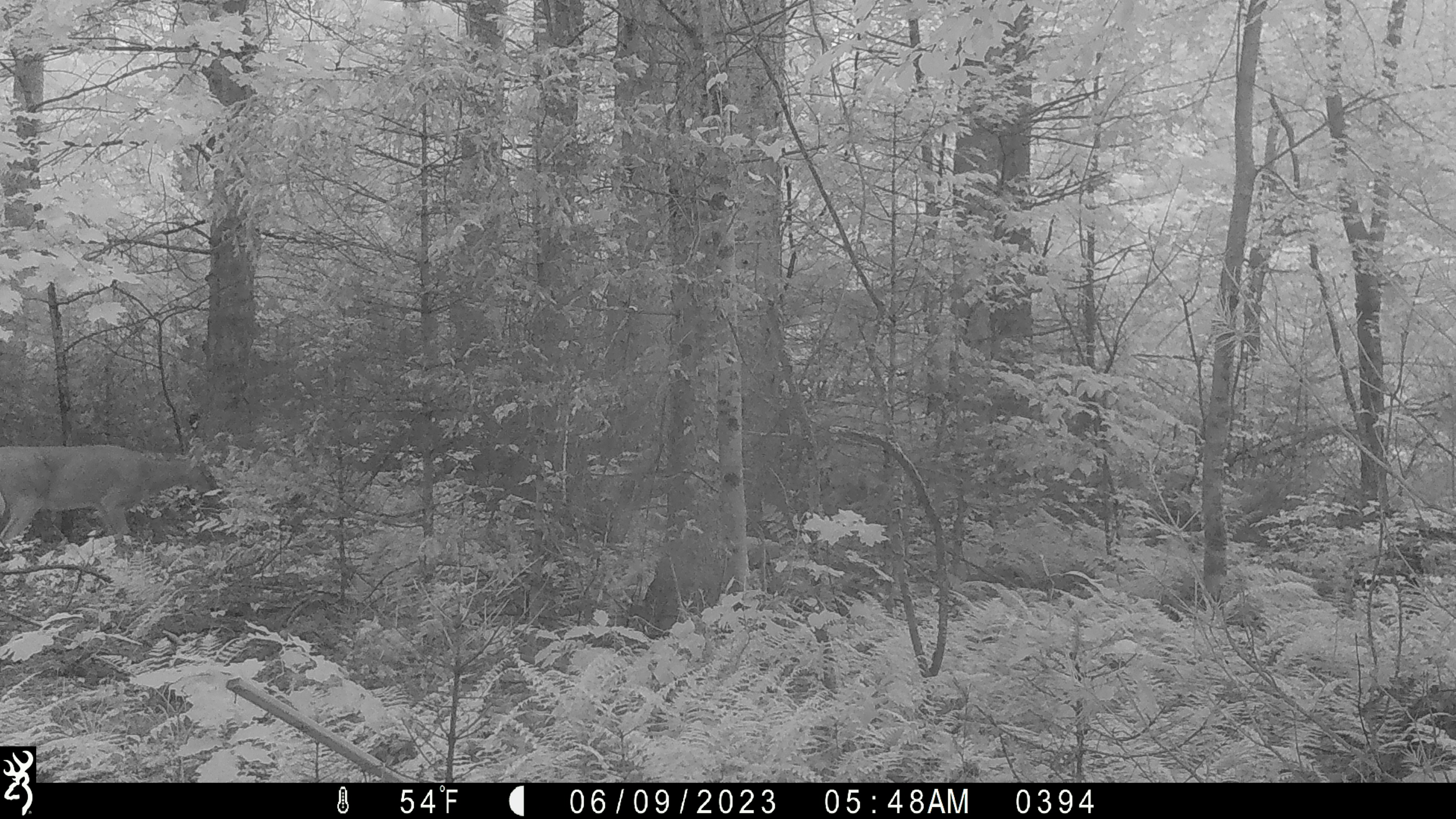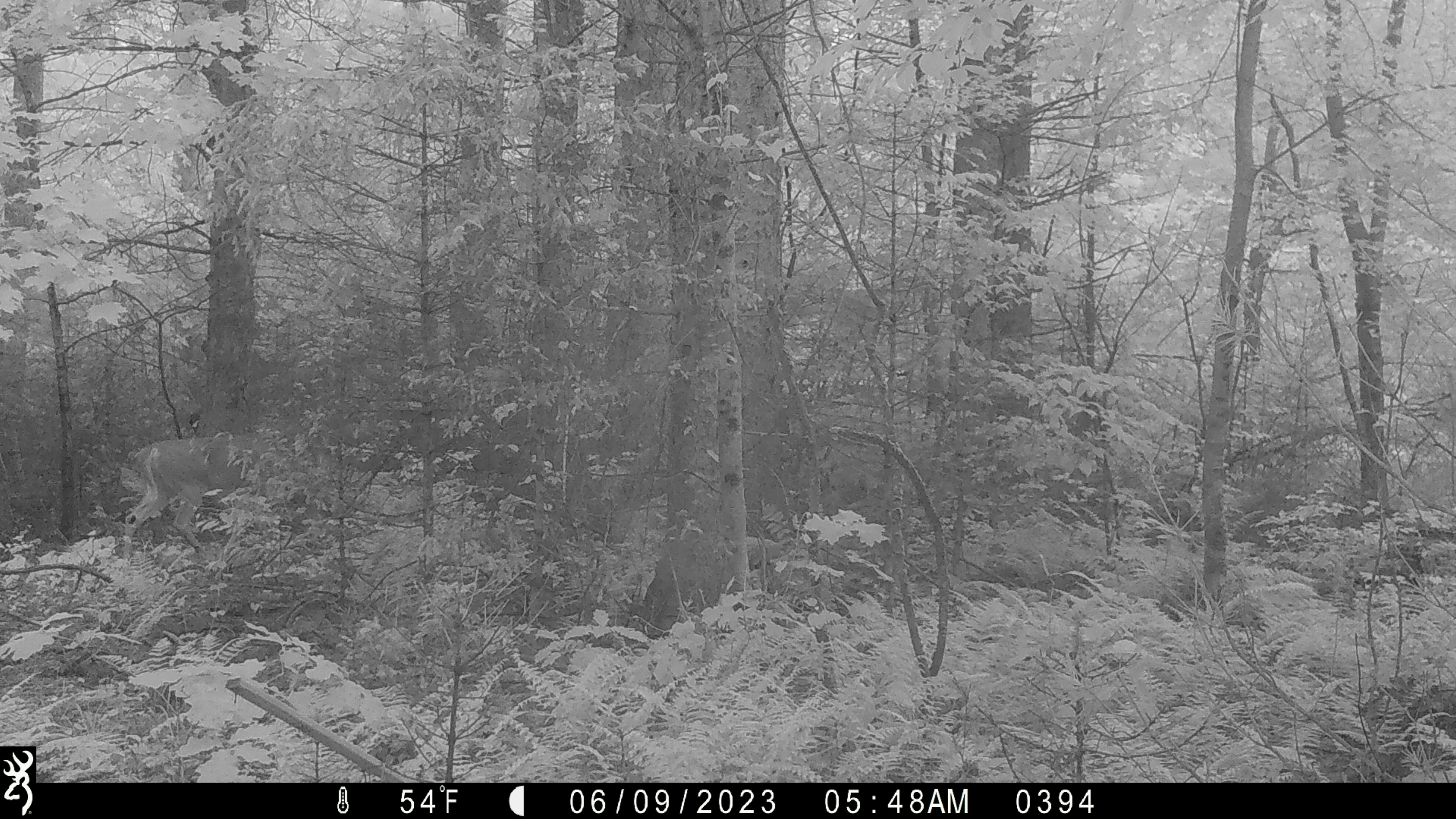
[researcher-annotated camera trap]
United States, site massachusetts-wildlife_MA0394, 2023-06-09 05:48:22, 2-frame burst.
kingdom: Animalia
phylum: Chordata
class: Mammalia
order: Artiodactyla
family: Cervidae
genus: Odocoileus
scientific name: Odocoileus virginianus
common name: white-tailed deer